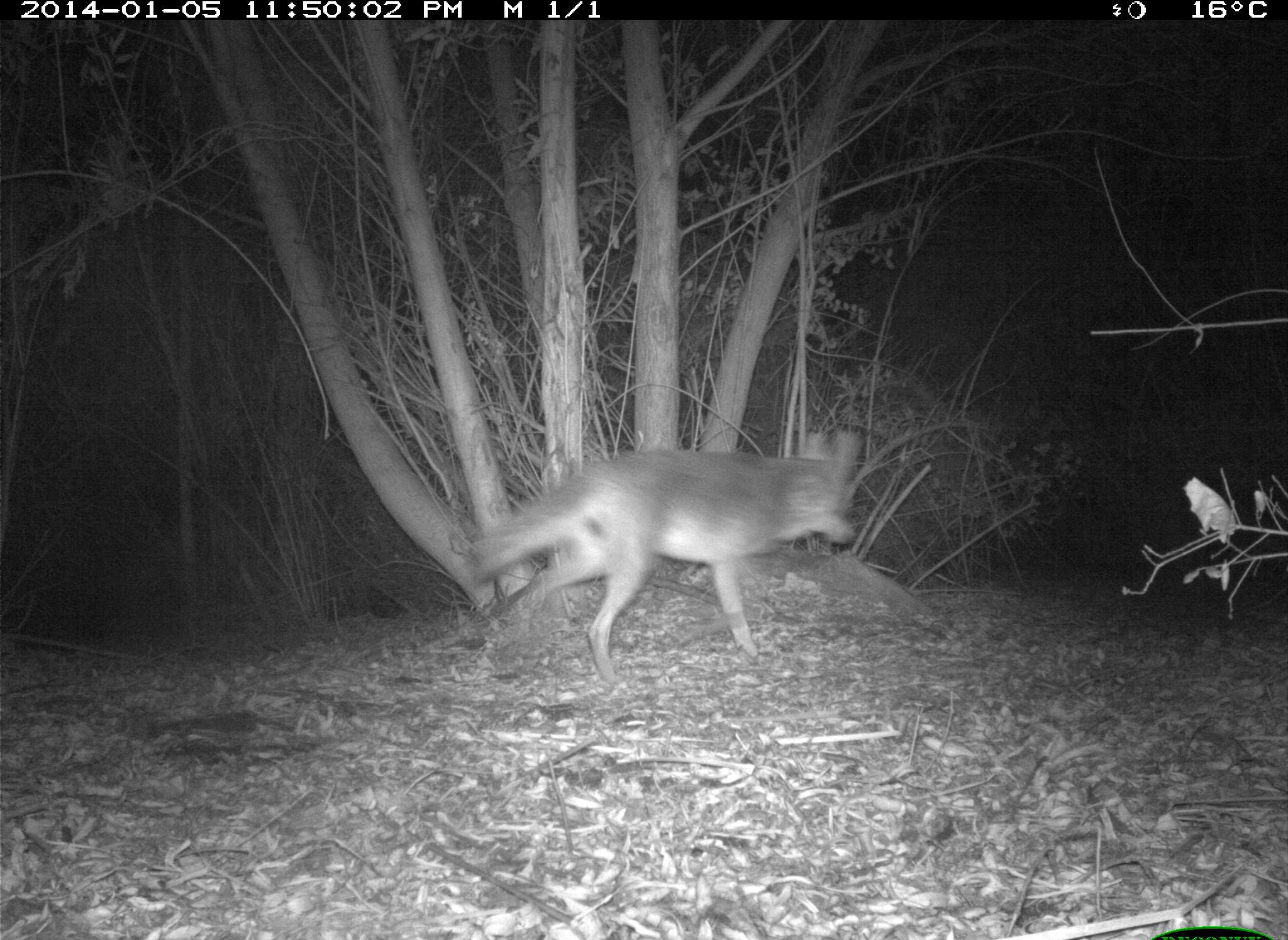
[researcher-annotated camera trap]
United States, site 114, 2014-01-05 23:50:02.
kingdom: Animalia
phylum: Chordata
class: Mammalia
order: Carnivora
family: Canidae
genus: Canis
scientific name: Canis latrans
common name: coyote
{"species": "coyote (Canis latrans)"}